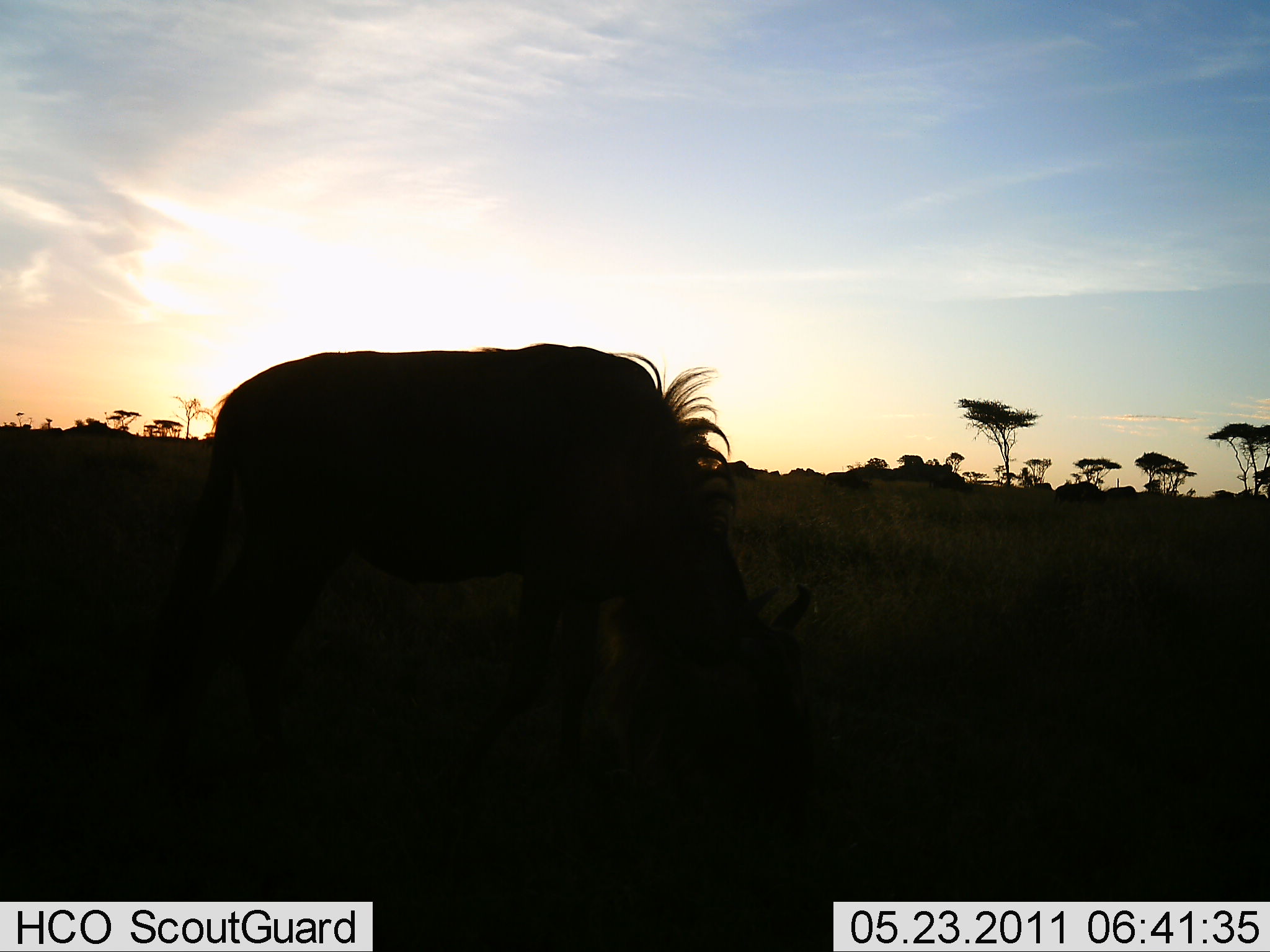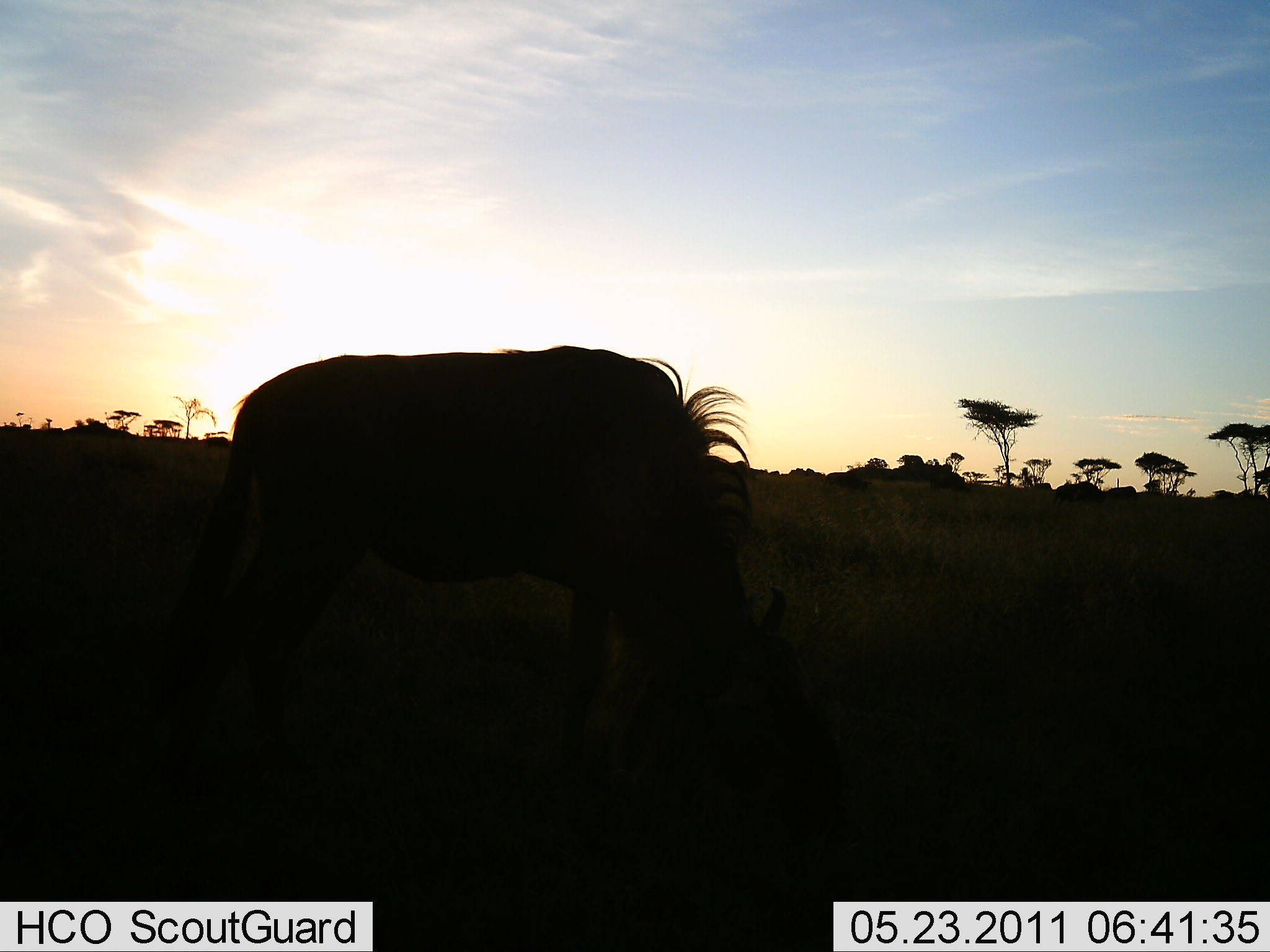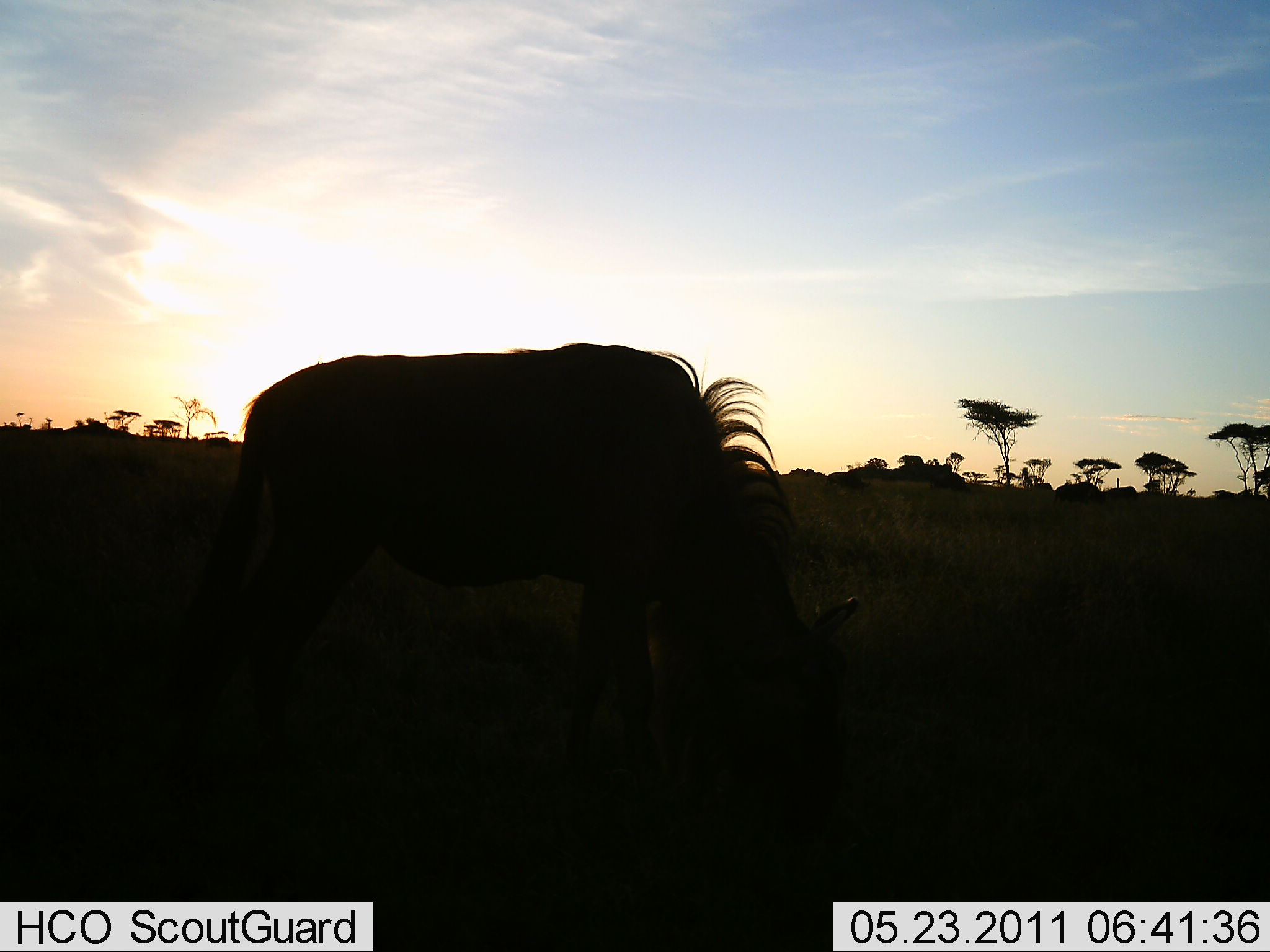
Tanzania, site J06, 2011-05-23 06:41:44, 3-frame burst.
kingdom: Animalia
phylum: Chordata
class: Mammalia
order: Artiodactyla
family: Bovidae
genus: Connochaetes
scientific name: Connochaetes taurinus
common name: blue wildebeest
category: wildebeest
Wildebeest (blue wildebeest) (Connochaetes taurinus), count 1. Behavior (volunteer vote fractions): standing 36%, resting 0%, moving 0%, interacting 0%. Young present (vote fraction): 0%. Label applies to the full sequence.